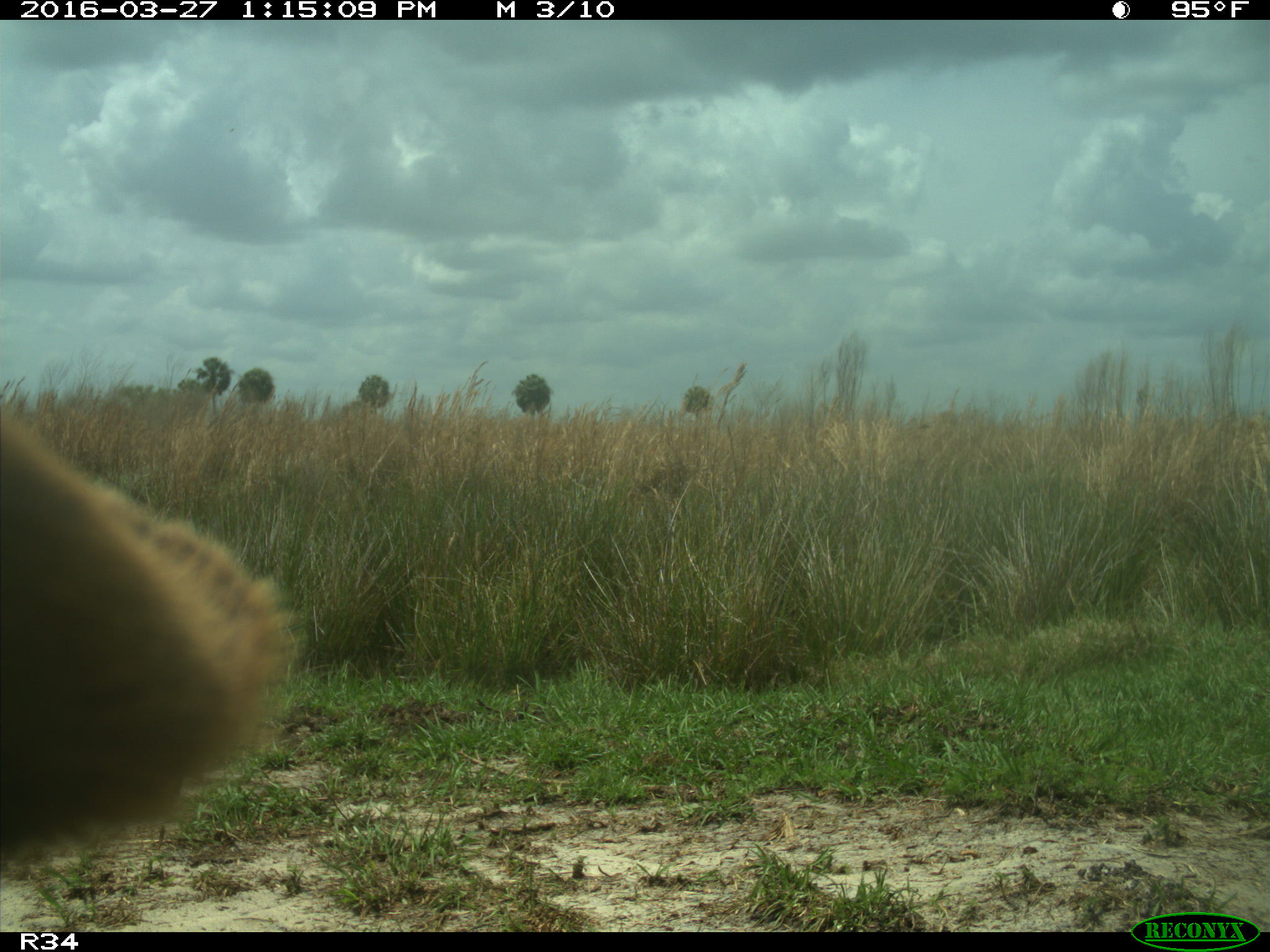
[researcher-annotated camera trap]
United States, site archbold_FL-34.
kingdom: Animalia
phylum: Chordata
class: Mammalia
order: Artiodactyla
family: Bovidae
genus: Bos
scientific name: Bos taurus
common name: domestic cow